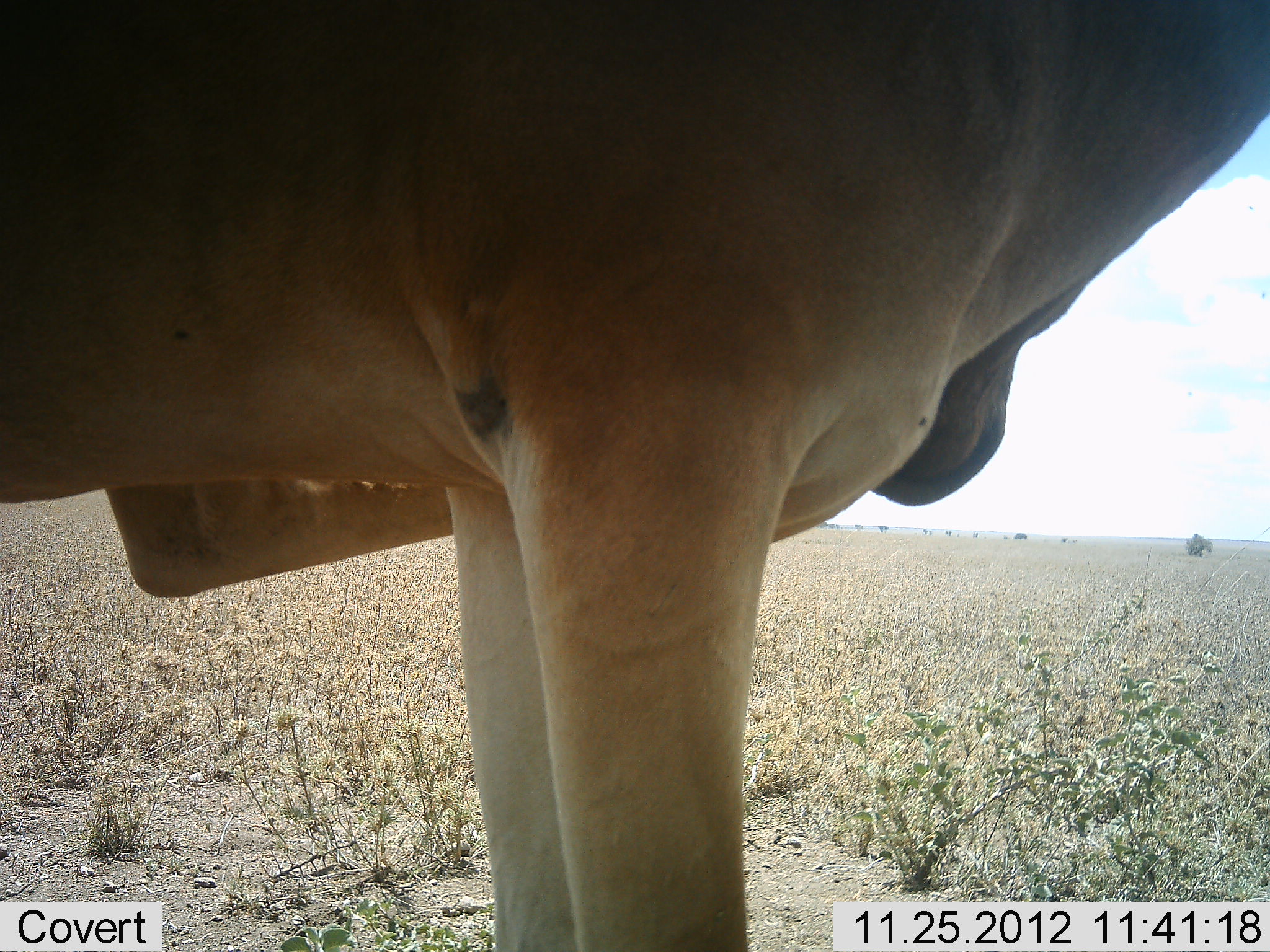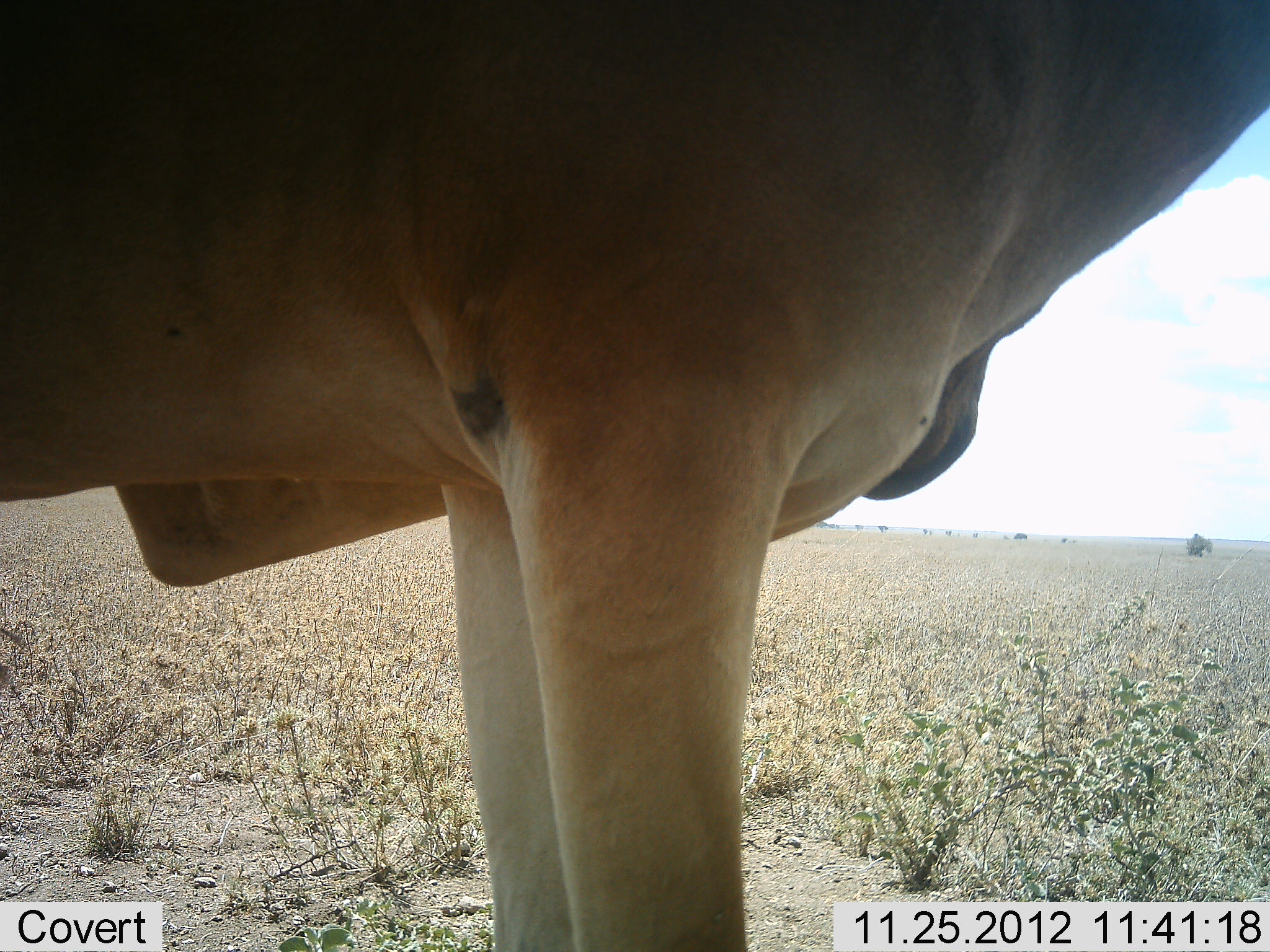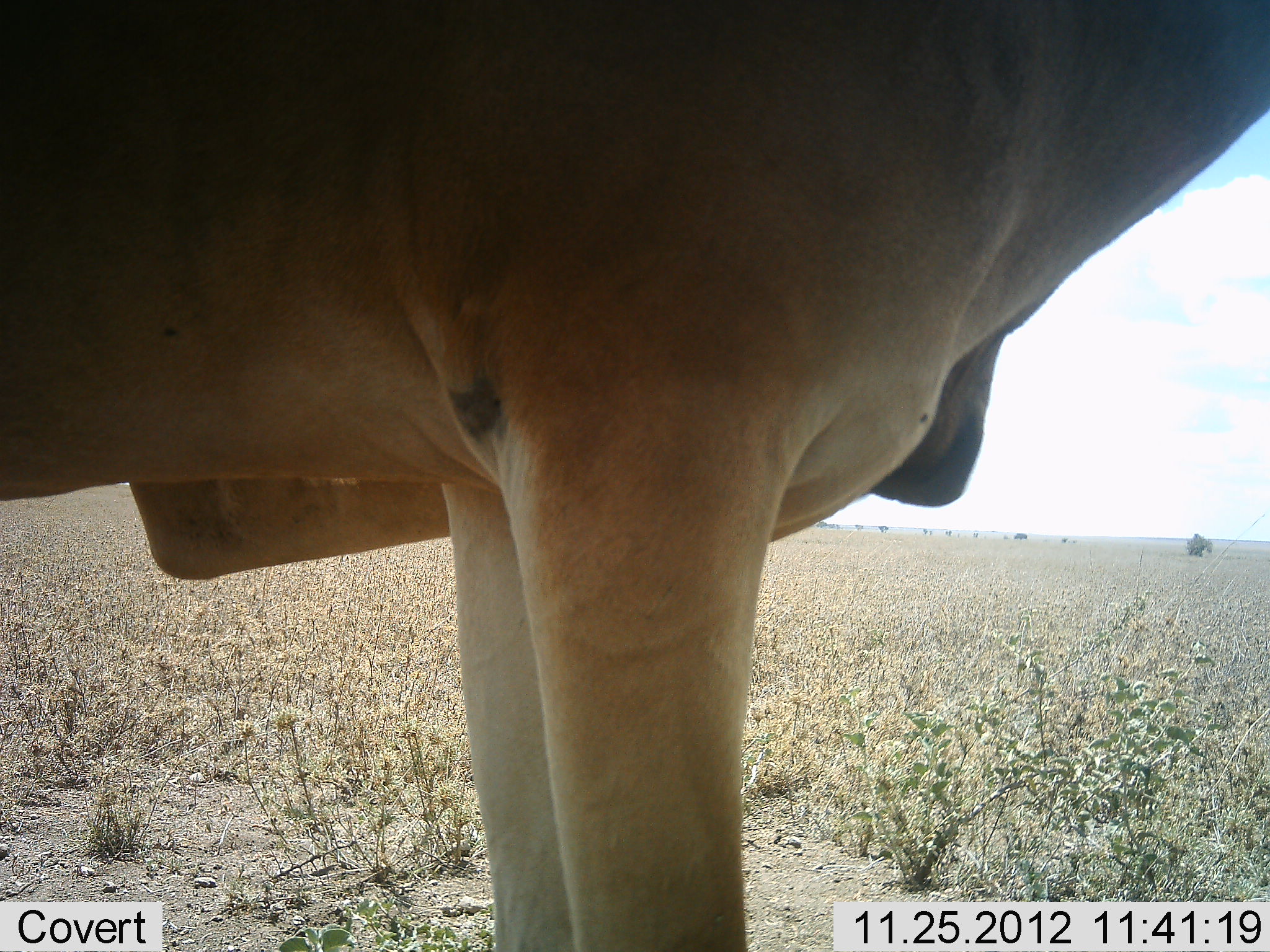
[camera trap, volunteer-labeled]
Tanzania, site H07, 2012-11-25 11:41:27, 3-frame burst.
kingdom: Animalia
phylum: Chordata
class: Mammalia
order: Artiodactyla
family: Bovidae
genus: Alcelaphus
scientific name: Alcelaphus buselaphus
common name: hartebeest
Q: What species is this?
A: Hartebeest (Alcelaphus buselaphus).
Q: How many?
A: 1.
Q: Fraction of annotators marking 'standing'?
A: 100%.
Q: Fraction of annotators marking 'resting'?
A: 0%.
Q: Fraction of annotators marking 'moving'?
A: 0%.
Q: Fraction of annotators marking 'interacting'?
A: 10%.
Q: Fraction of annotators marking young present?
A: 0%.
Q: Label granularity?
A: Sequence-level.